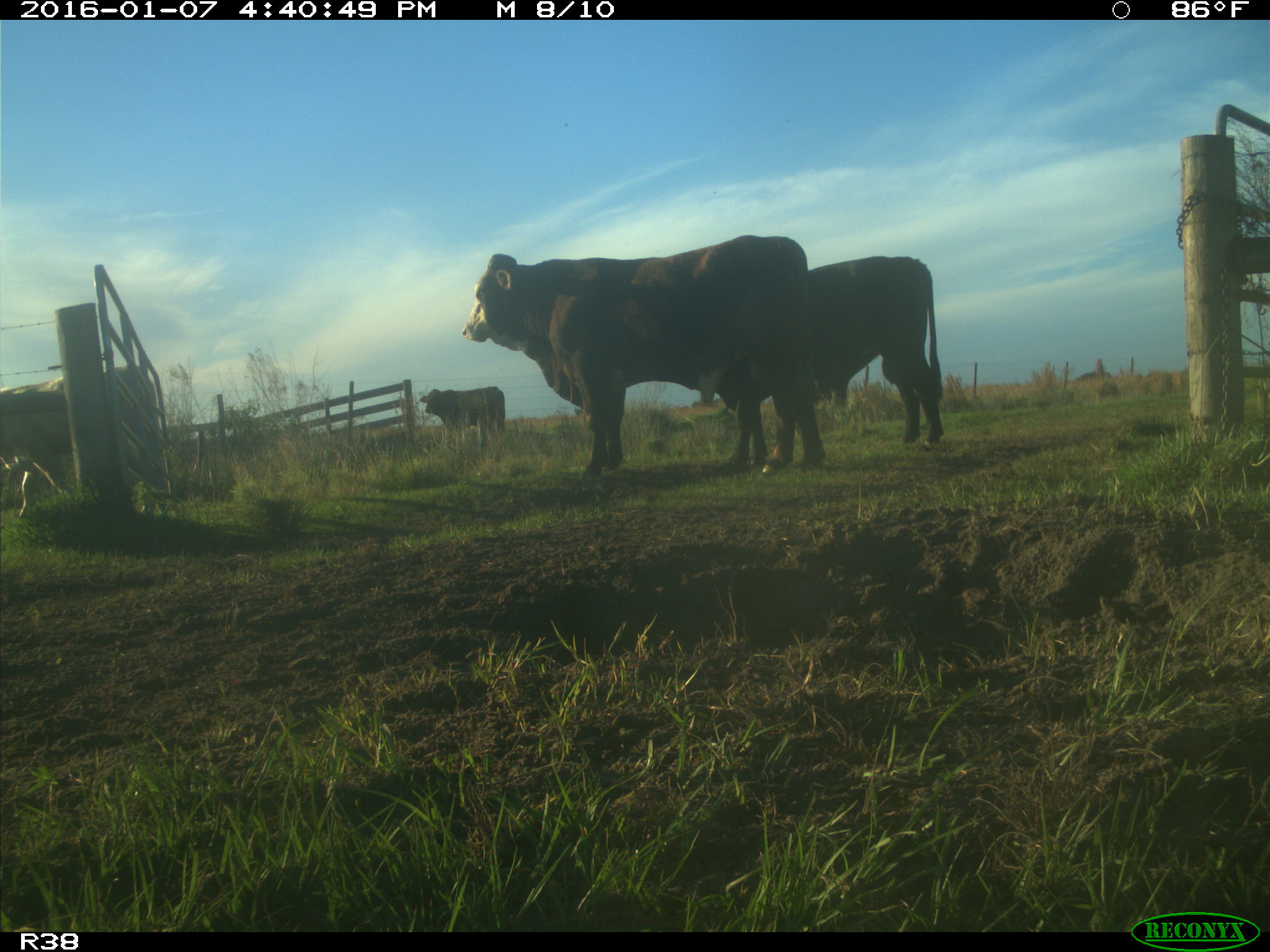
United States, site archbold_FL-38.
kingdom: Animalia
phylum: Chordata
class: Mammalia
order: Artiodactyla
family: Bovidae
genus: Bos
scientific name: Bos taurus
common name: domestic cow